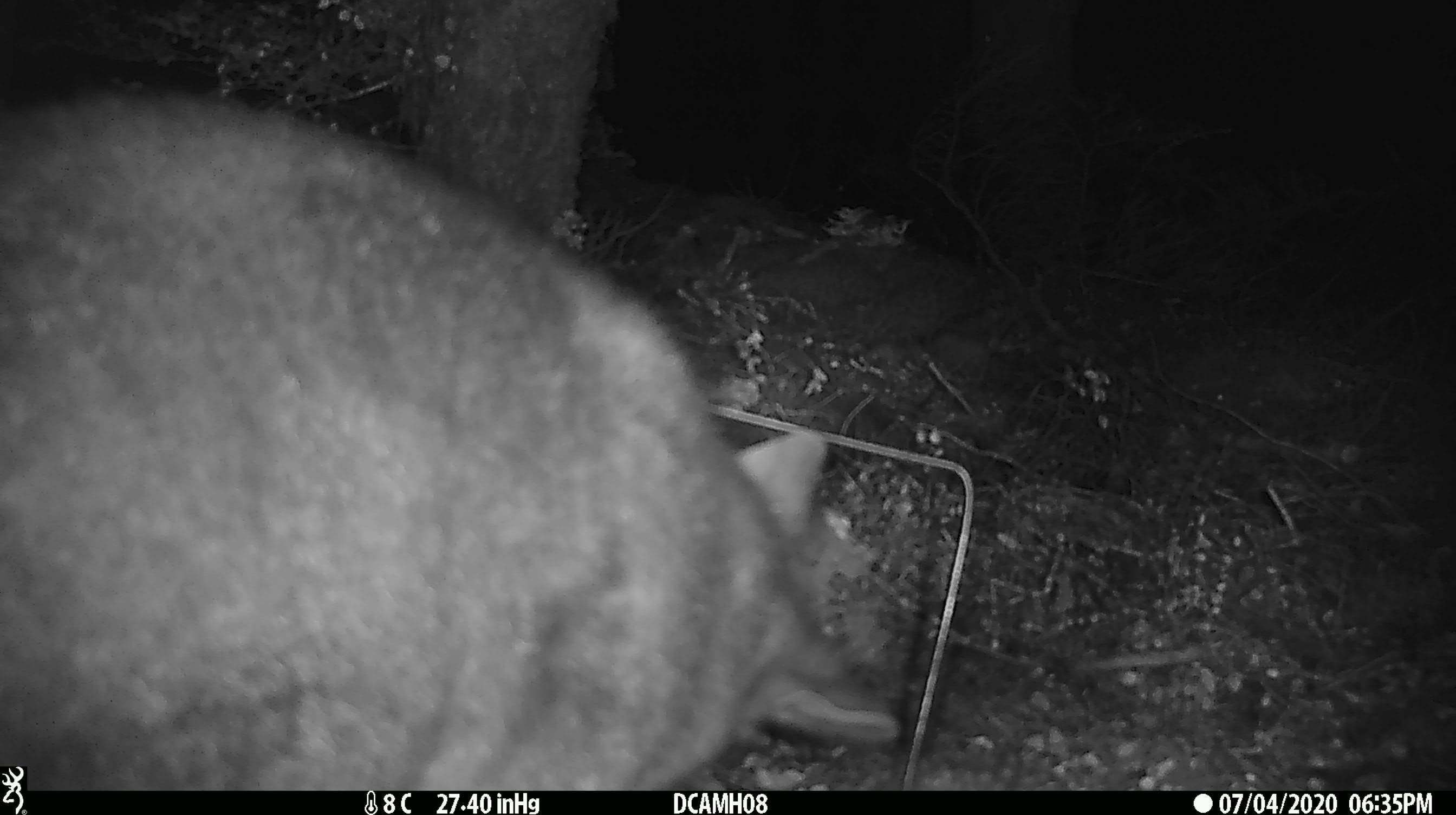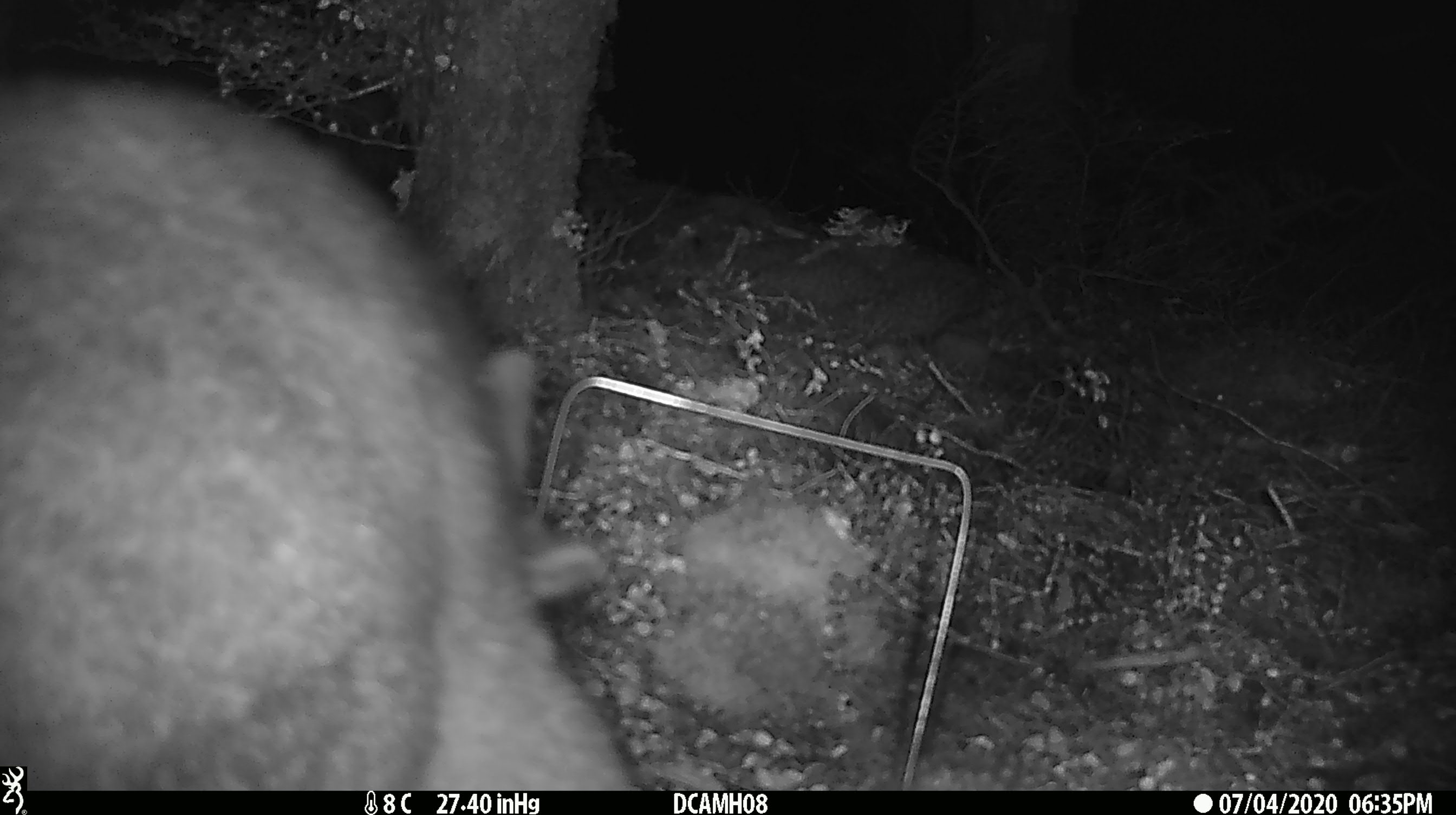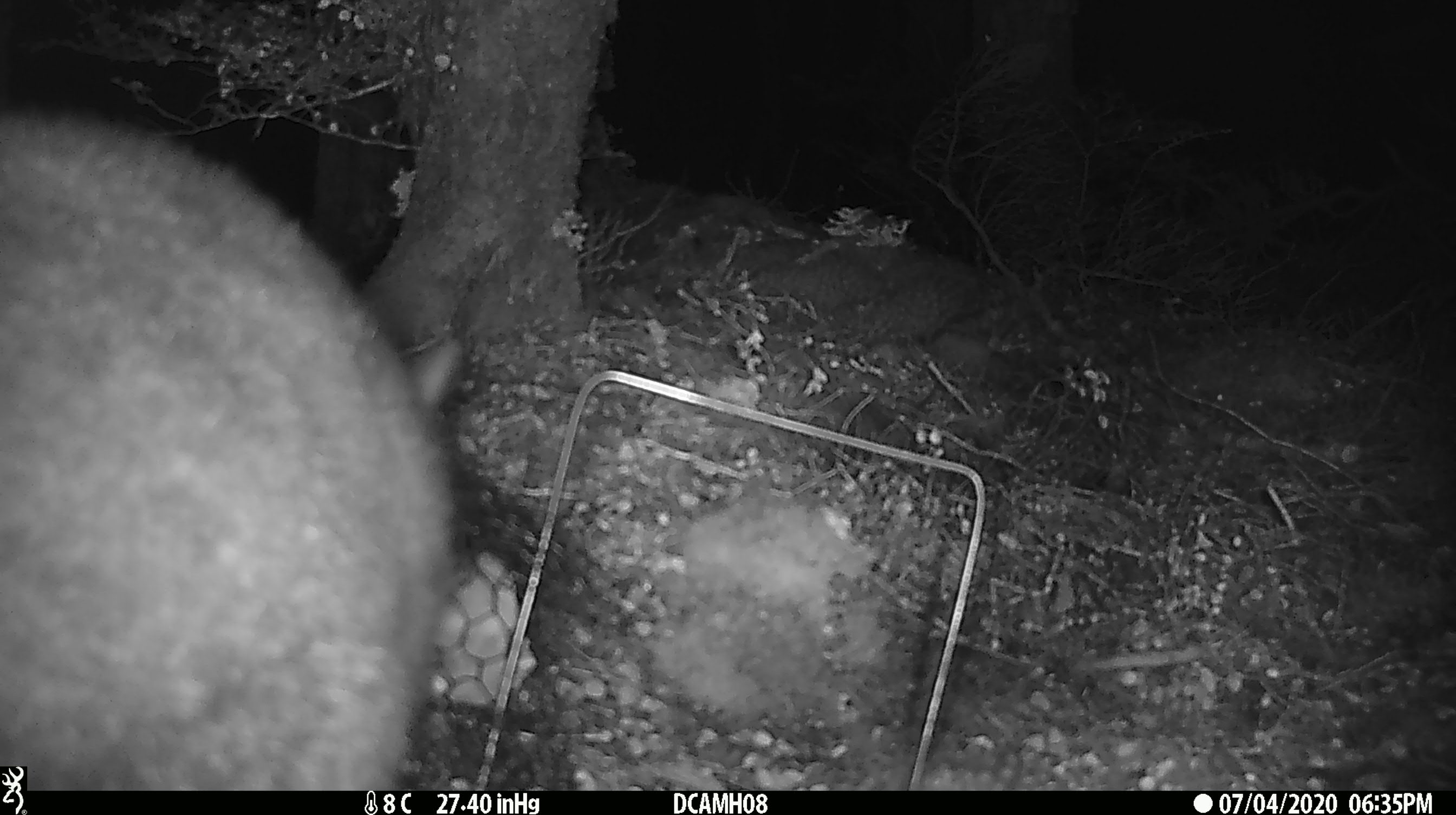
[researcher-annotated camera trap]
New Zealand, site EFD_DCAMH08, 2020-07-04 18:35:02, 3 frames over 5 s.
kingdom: Animalia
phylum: Chordata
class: Mammalia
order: Diprotodontia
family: Phalangeridae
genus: Trichosurus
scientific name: Trichosurus vulpecula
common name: common brushtail possum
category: possum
Possum (common brushtail possum) (Trichosurus vulpecula).